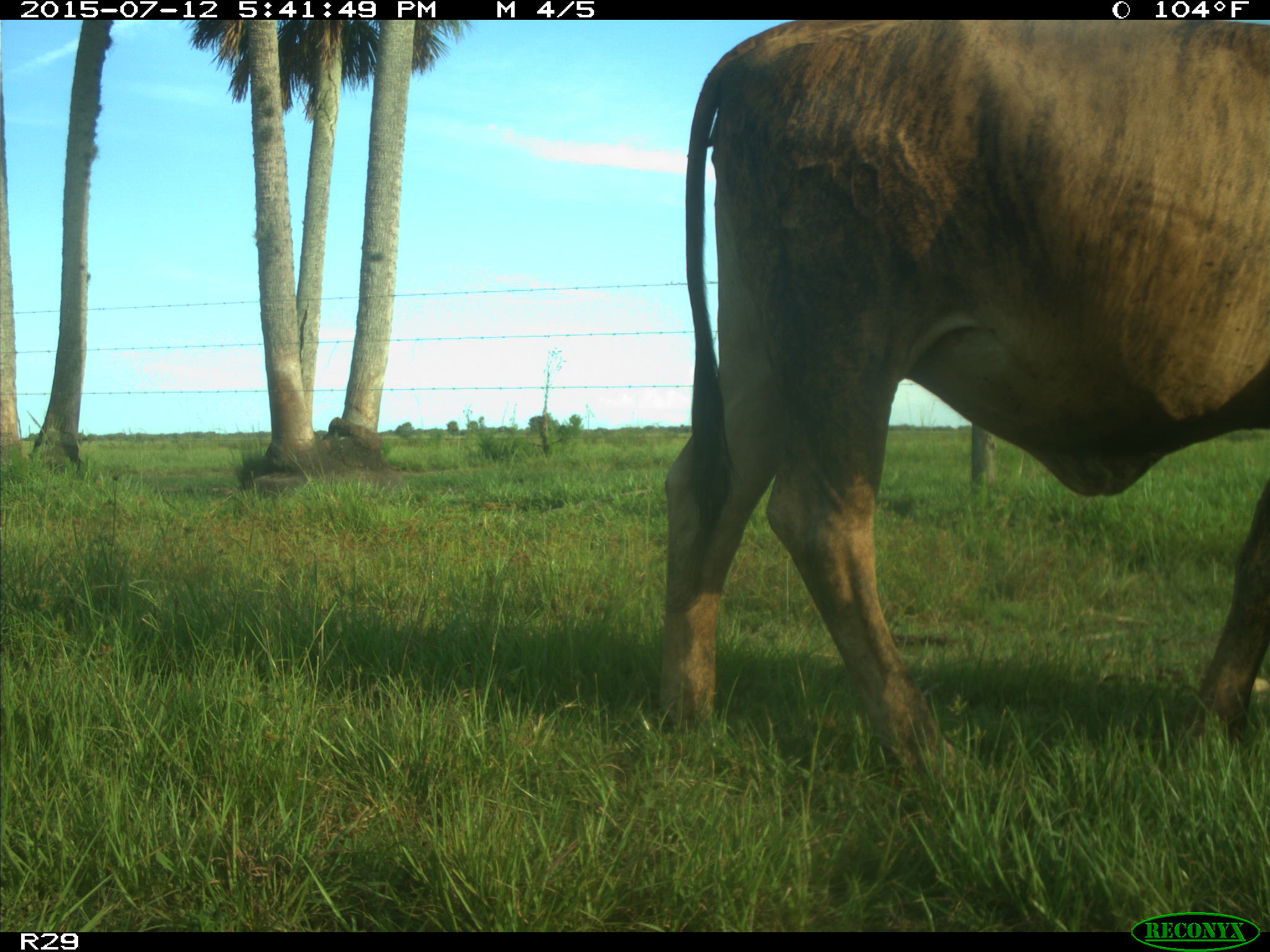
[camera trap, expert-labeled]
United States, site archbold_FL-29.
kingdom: Animalia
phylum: Chordata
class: Mammalia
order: Artiodactyla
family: Bovidae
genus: Bos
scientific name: Bos taurus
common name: domestic cow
Bos taurus (domestic cow).